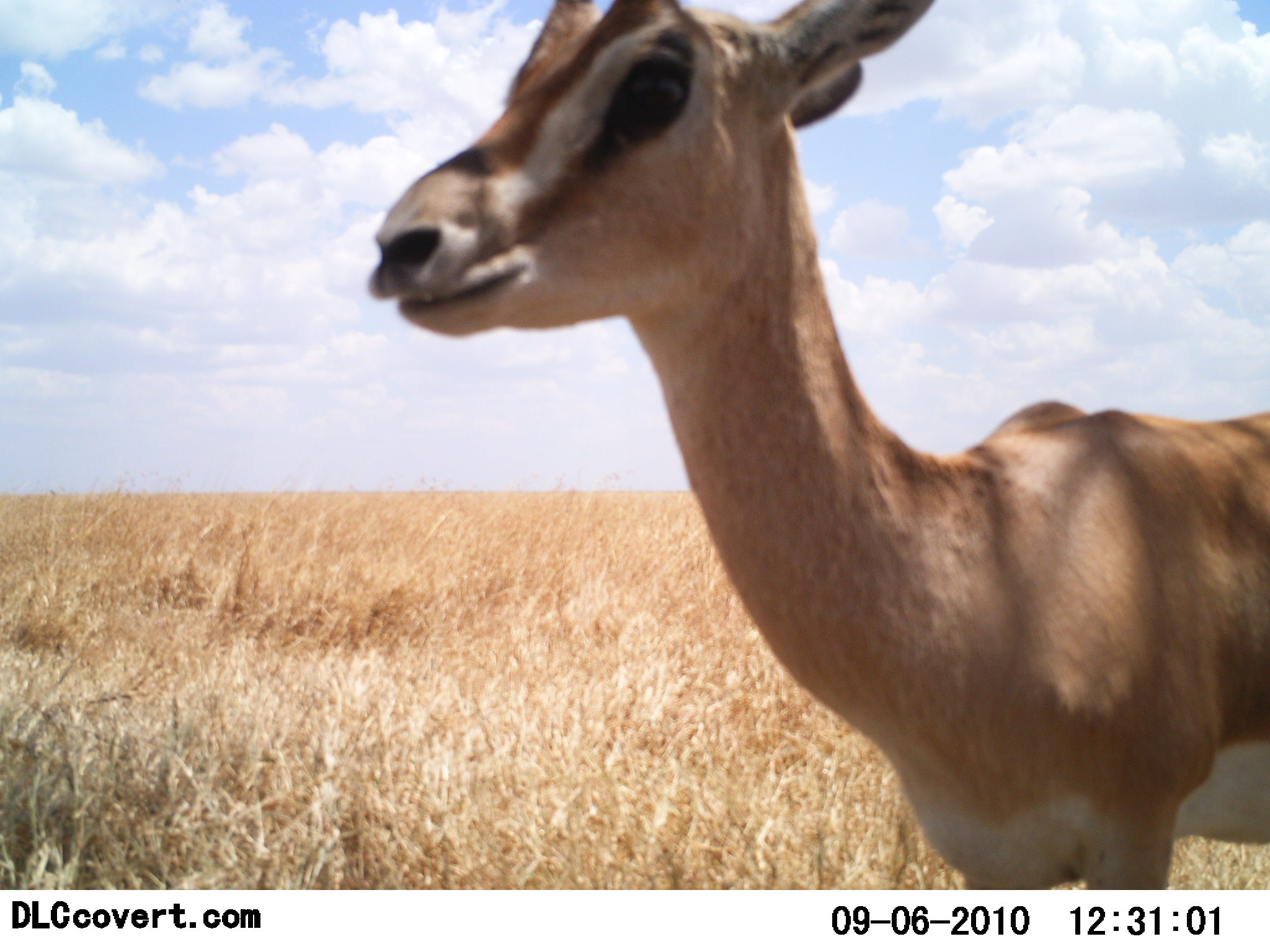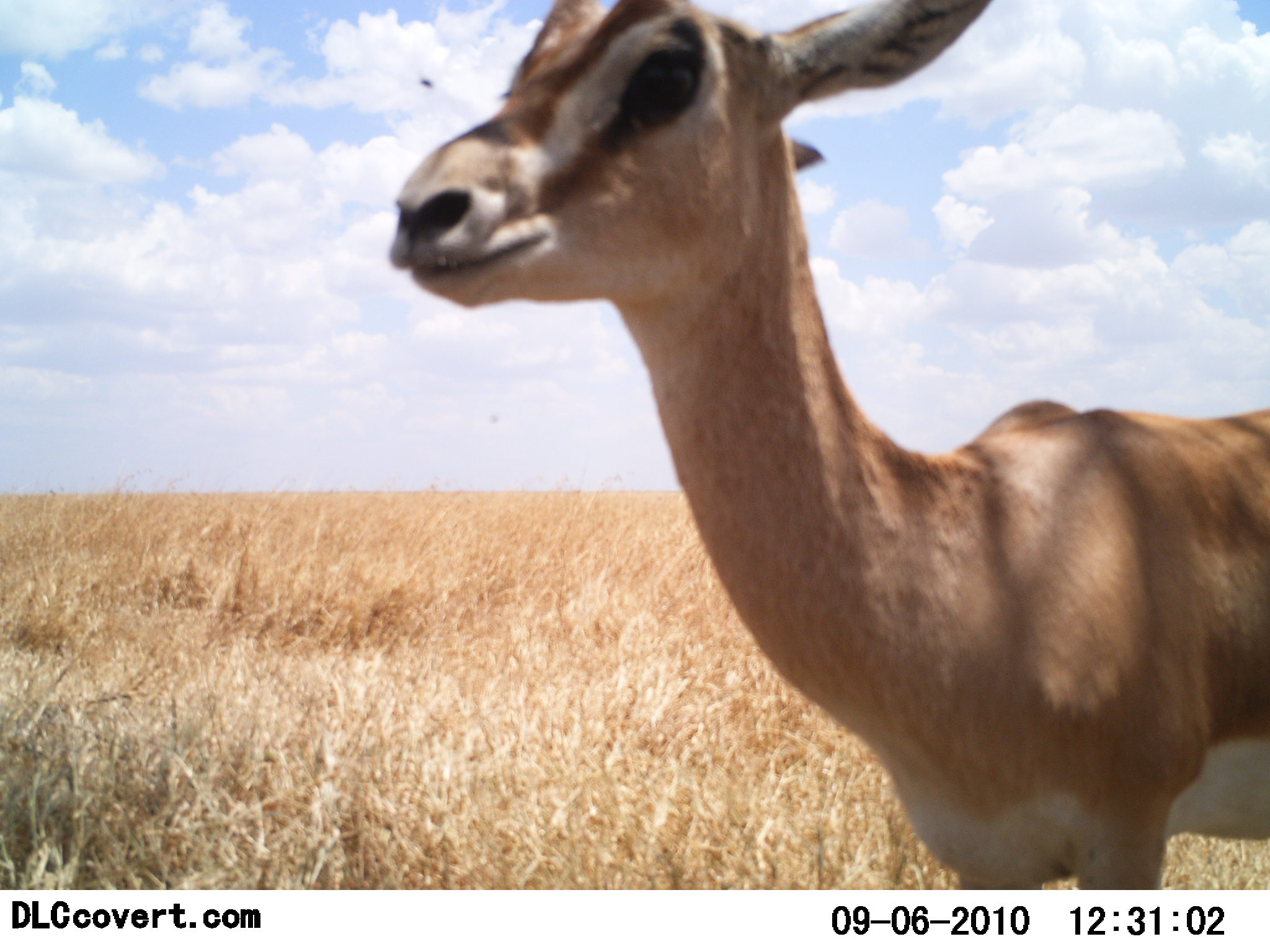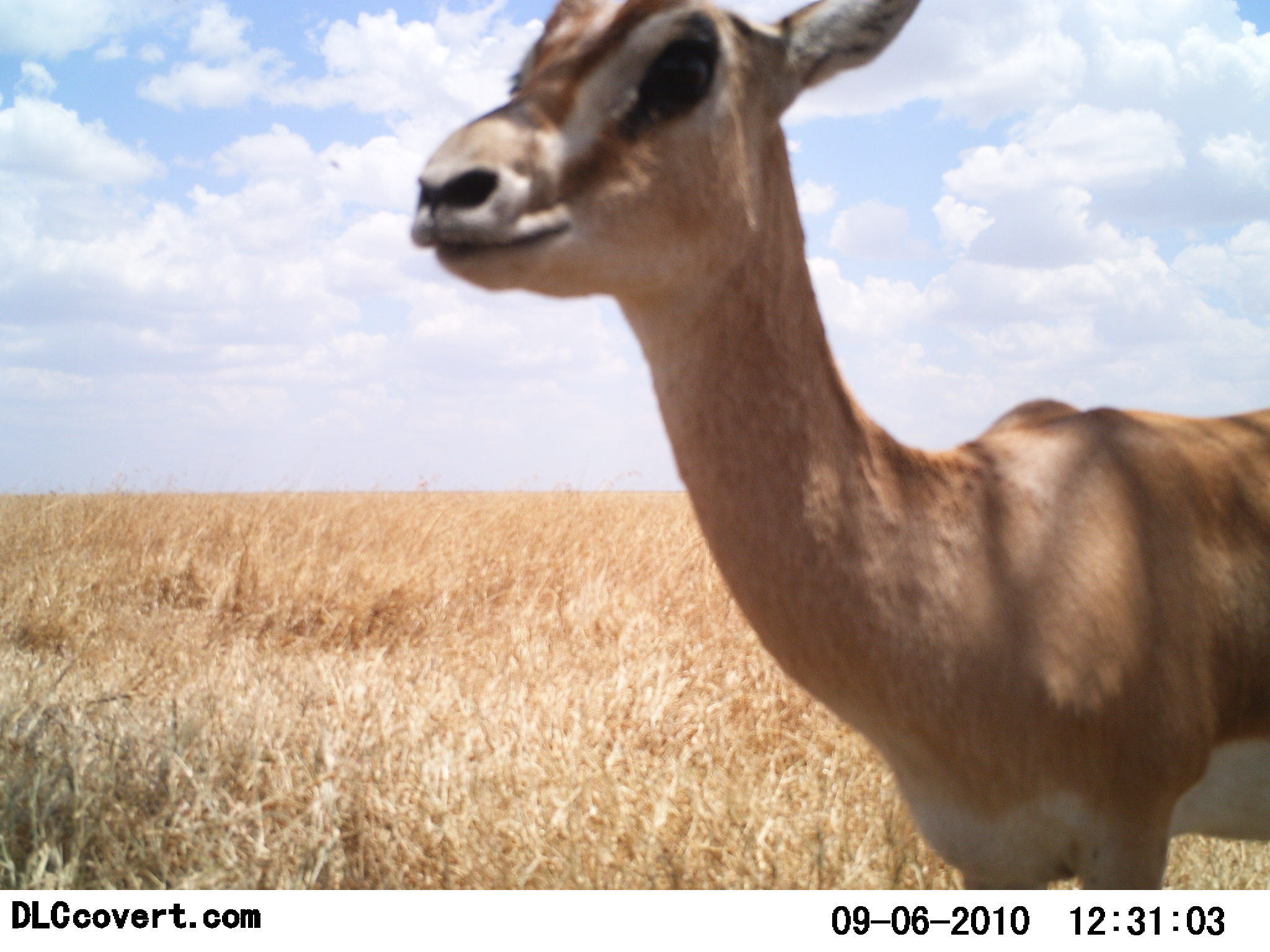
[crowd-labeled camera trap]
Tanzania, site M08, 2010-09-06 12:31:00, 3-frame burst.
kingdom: Animalia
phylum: Chordata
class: Mammalia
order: Artiodactyla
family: Bovidae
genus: Nanger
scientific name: Nanger granti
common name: grant's gazelle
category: gazellegrants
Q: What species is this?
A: Gazellegrants (grant's gazelle) (Nanger granti).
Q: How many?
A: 1.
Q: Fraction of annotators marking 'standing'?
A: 100%.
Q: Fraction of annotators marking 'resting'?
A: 0%.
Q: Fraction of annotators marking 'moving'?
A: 0%.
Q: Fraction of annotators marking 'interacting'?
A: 0%.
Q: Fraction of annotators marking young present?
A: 0%.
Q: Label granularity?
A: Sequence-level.